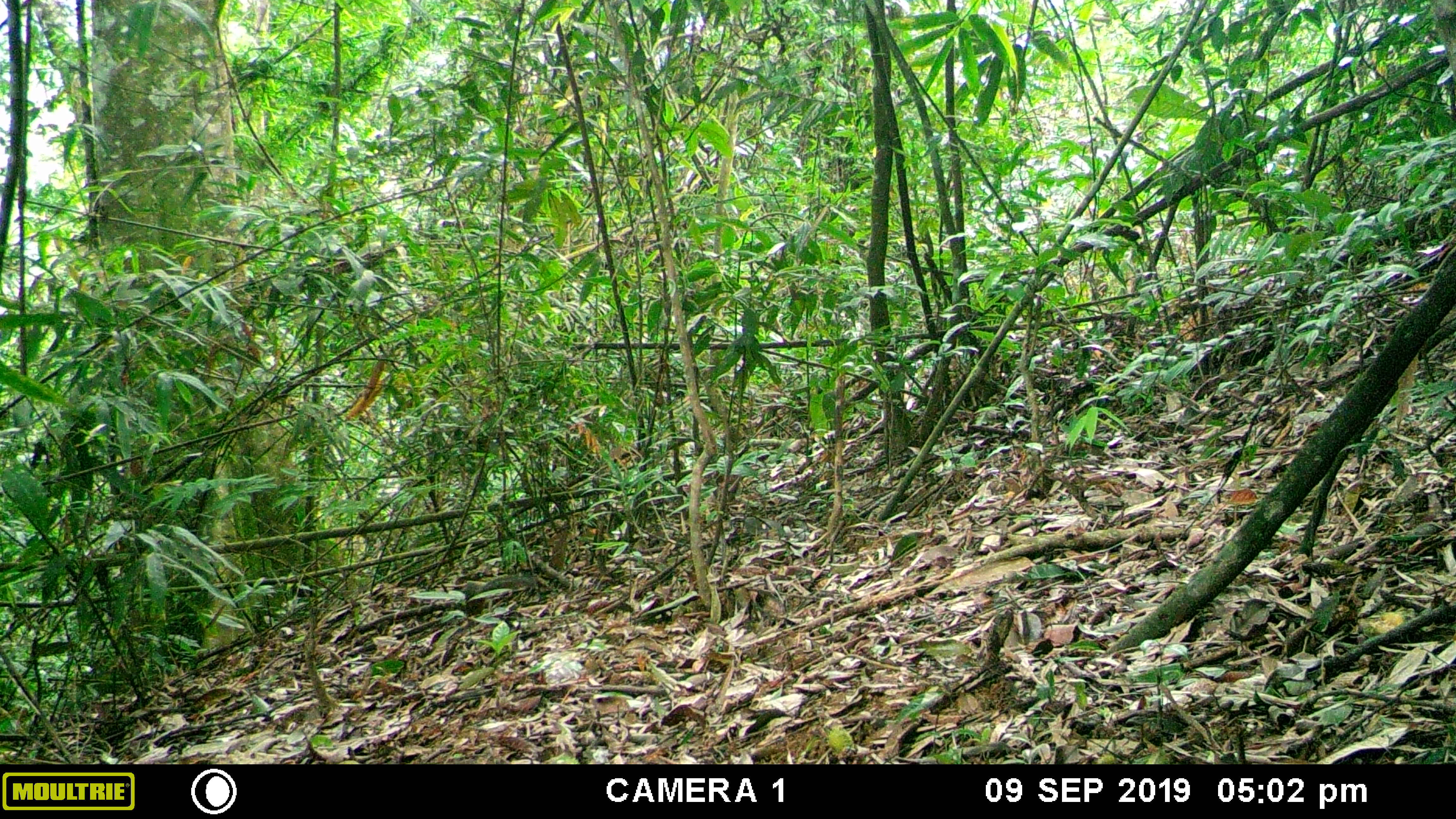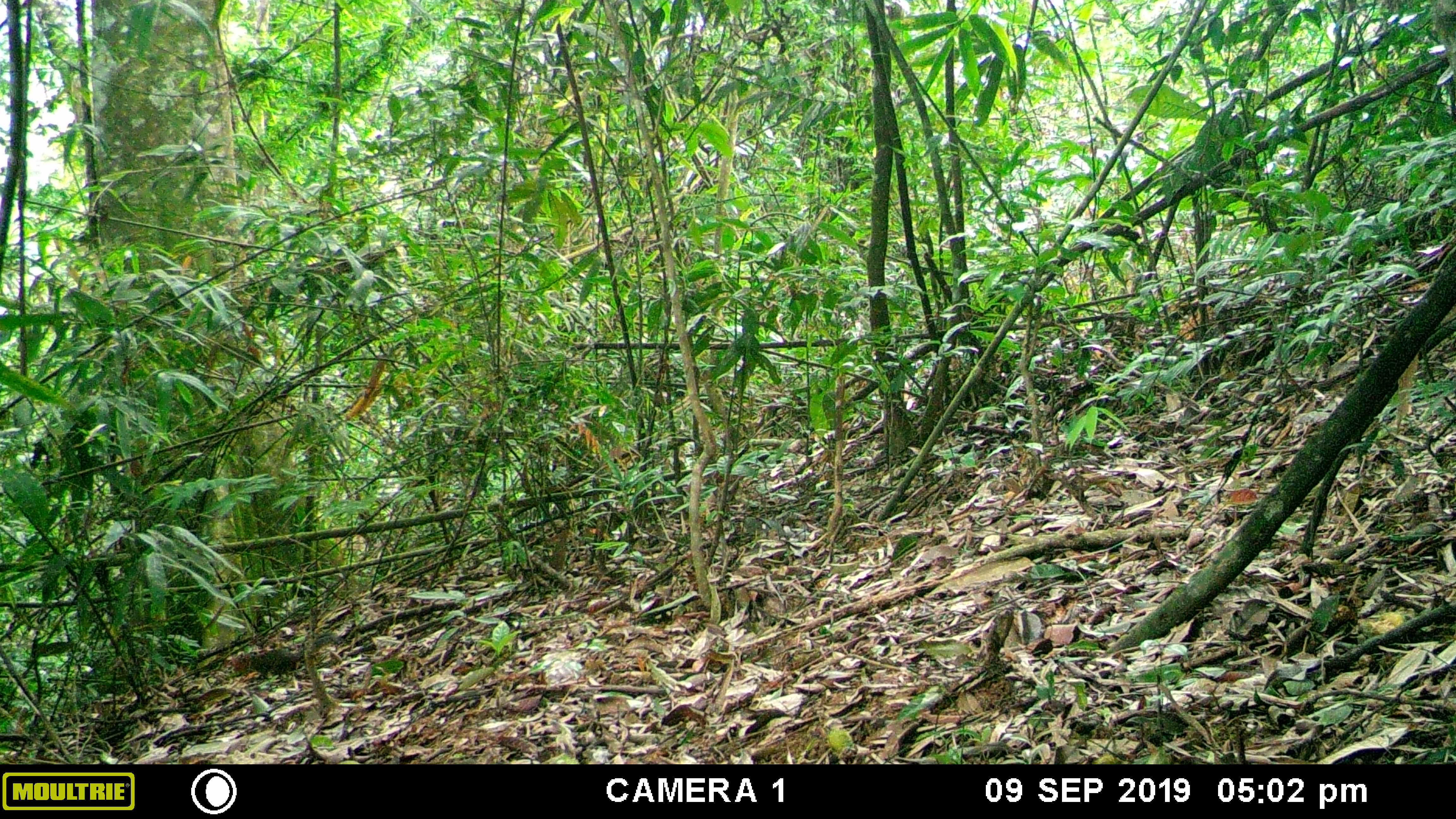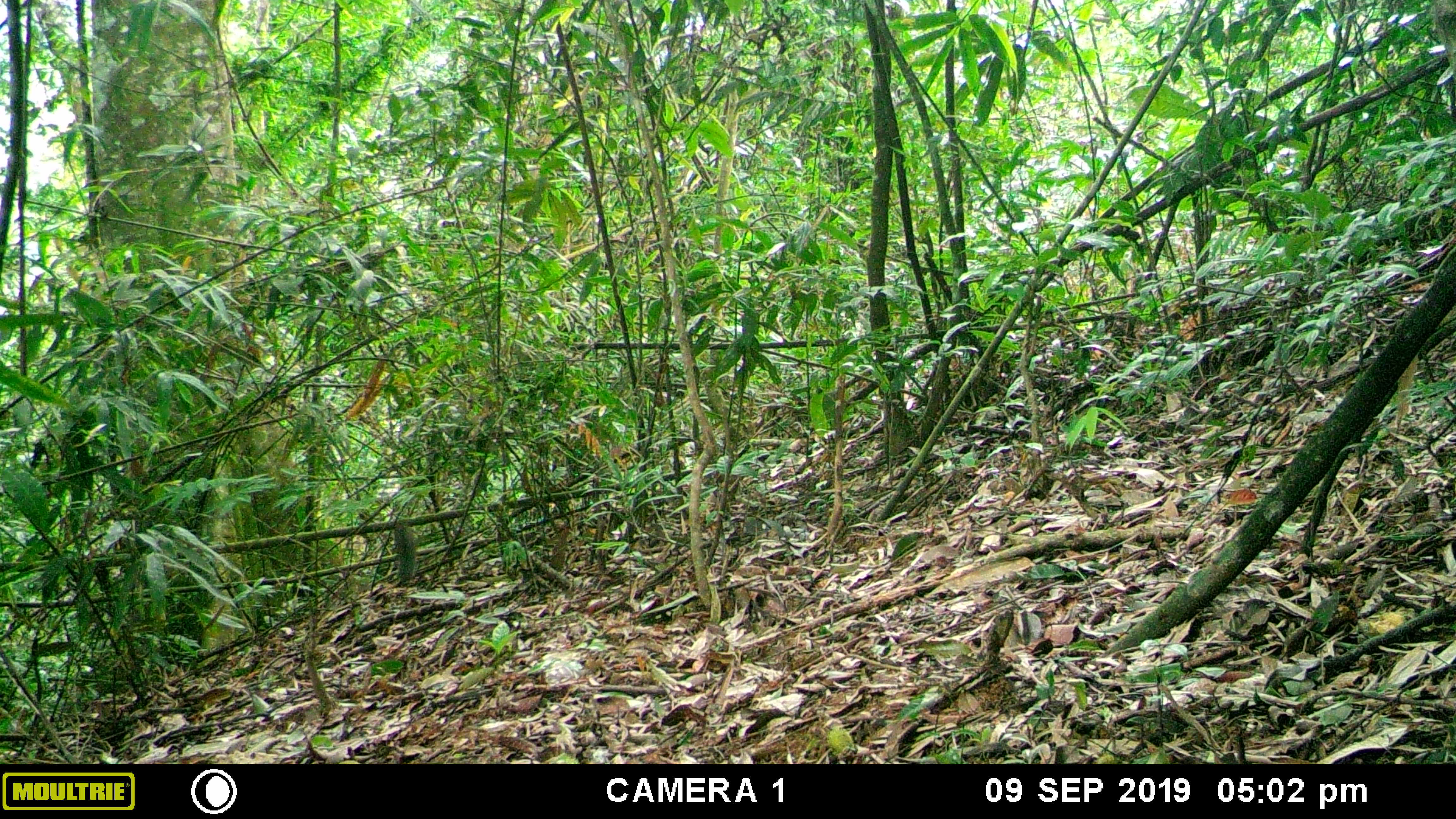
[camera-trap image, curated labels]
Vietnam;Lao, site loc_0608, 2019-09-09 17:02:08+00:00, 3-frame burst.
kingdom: Animalia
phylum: Chordata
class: Mammalia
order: Rodentia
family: Sciuridae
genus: Dremomys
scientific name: Dremomys rufigenis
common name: red-cheeked squirrel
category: red cheeked squirrel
Red cheeked squirrel (red-cheeked squirrel) (Dremomys rufigenis). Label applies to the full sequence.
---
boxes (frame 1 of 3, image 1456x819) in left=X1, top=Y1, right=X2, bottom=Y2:
red cheeked squirrel: left=465, top=574, right=535, bottom=616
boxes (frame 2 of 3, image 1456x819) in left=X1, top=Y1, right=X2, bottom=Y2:
red cheeked squirrel: left=231, top=632, right=339, bottom=680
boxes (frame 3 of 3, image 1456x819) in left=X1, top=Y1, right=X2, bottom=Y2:
red cheeked squirrel: left=393, top=521, right=417, bottom=585